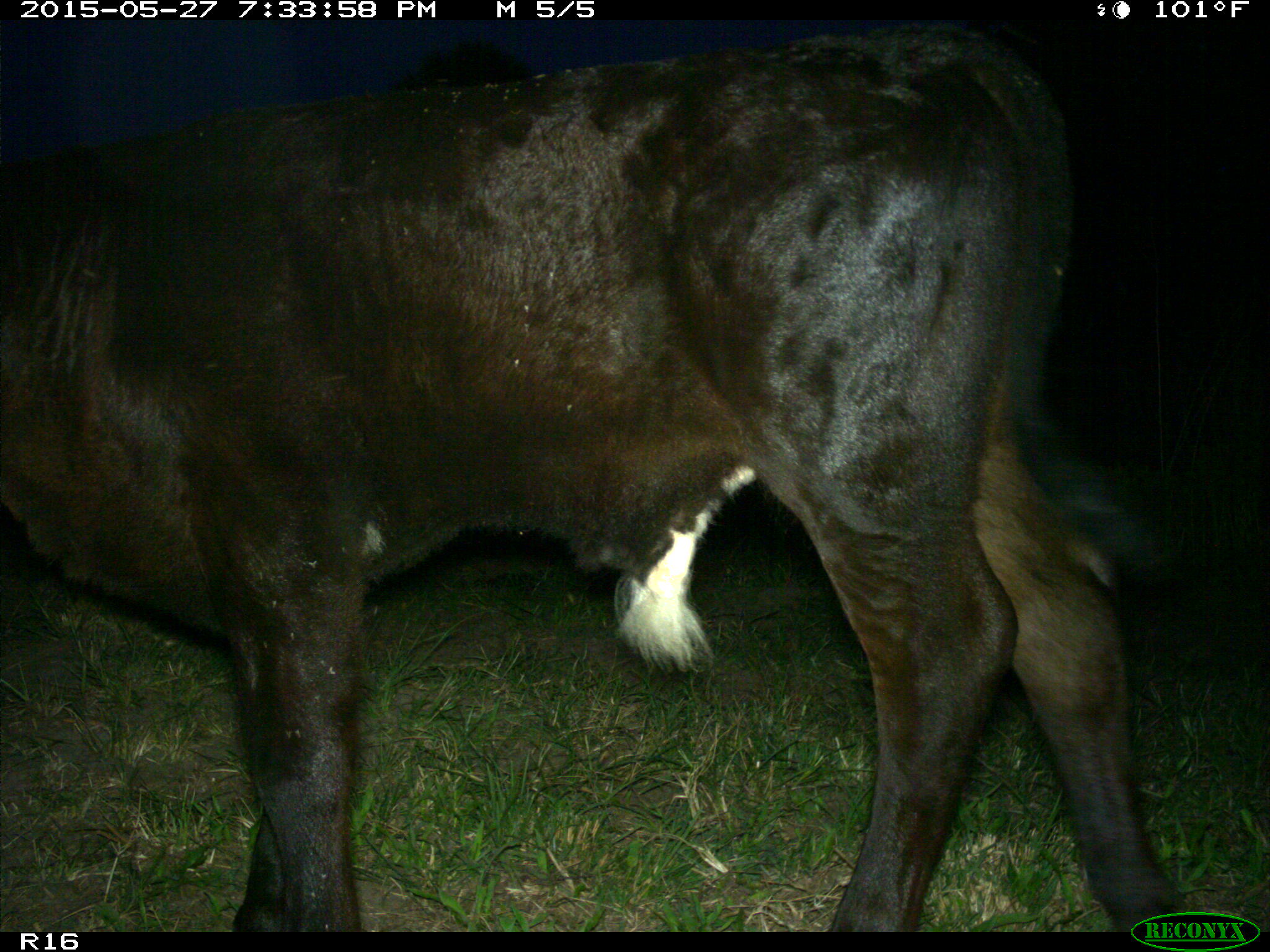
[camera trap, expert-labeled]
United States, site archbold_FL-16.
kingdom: Animalia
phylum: Chordata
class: Mammalia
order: Artiodactyla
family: Bovidae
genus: Bos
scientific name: Bos taurus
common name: domestic cow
Bos taurus (domestic cow).